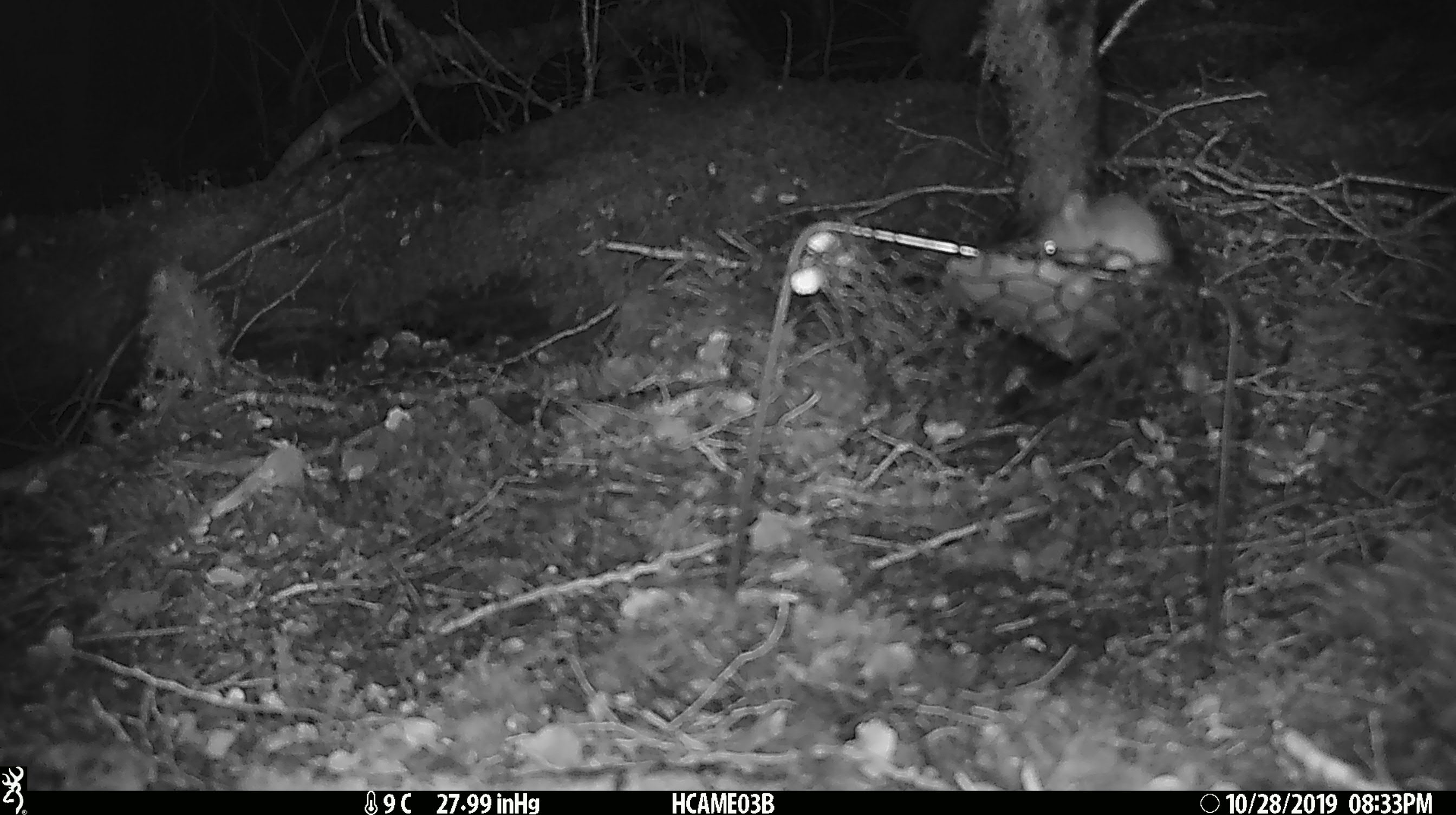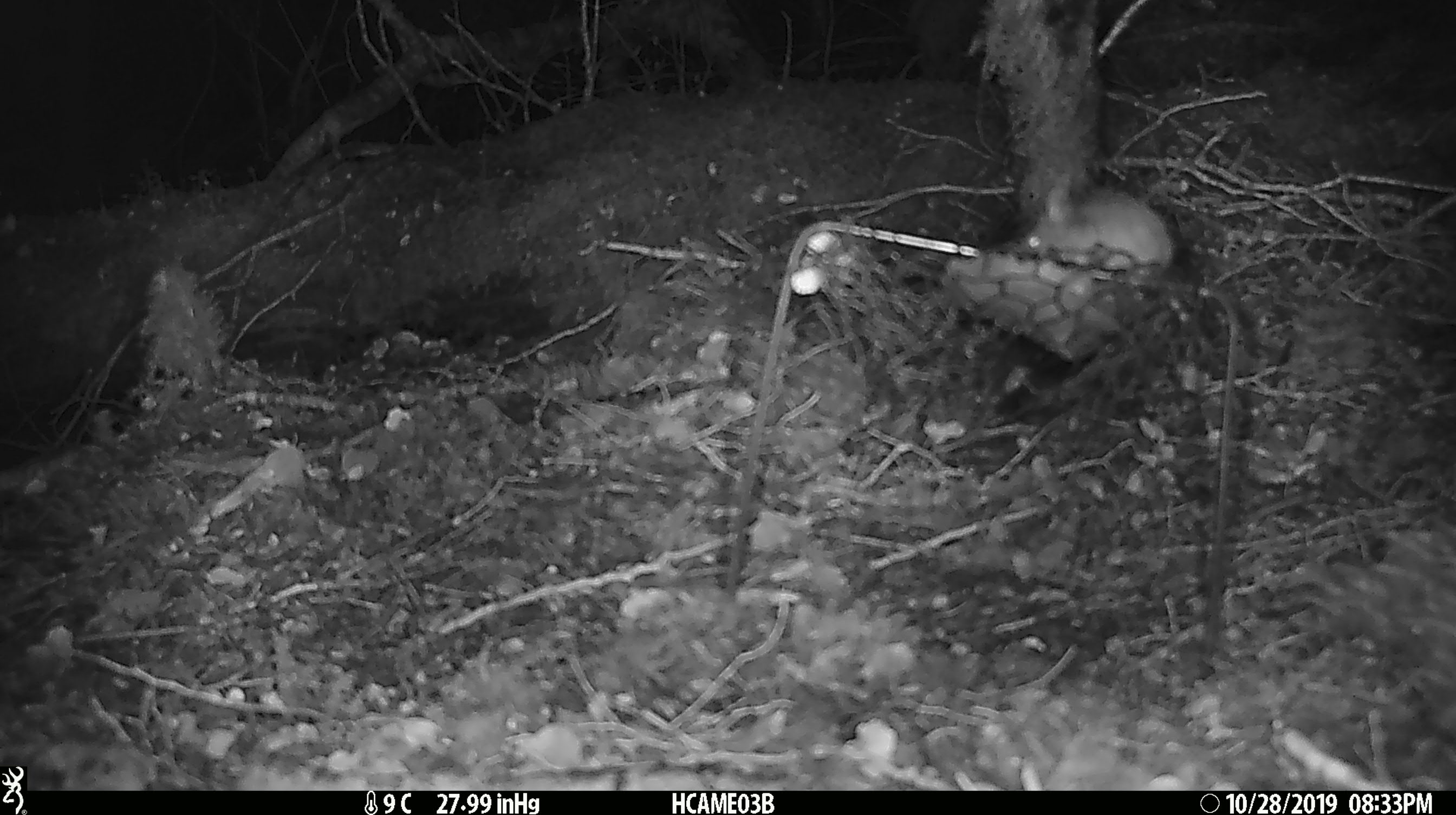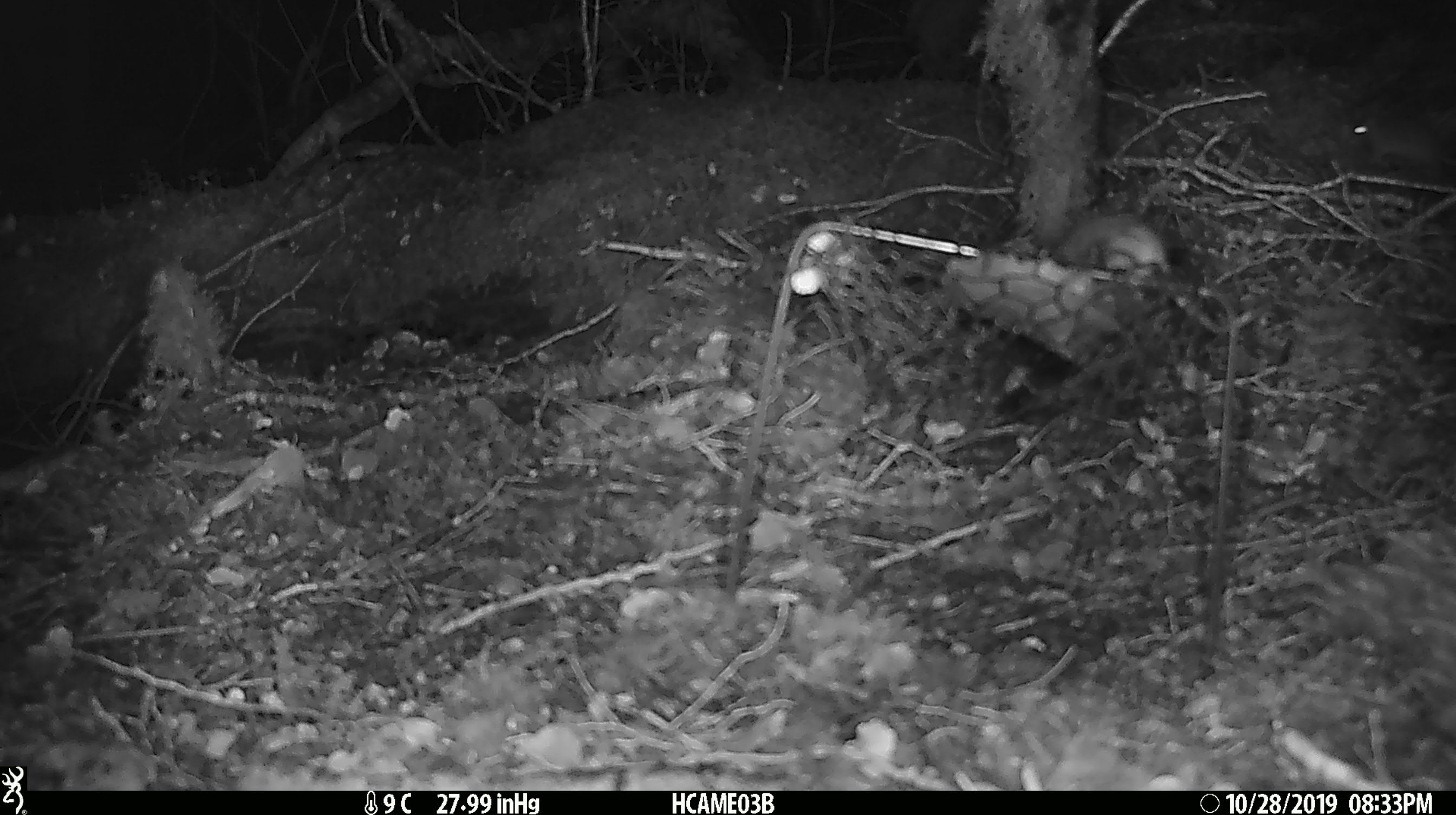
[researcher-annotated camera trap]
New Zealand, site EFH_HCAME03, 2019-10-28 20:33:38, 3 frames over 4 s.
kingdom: Animalia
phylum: Chordata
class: Mammalia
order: Rodentia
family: Muridae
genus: Mus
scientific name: Mus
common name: mouse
Mouse (Mus).